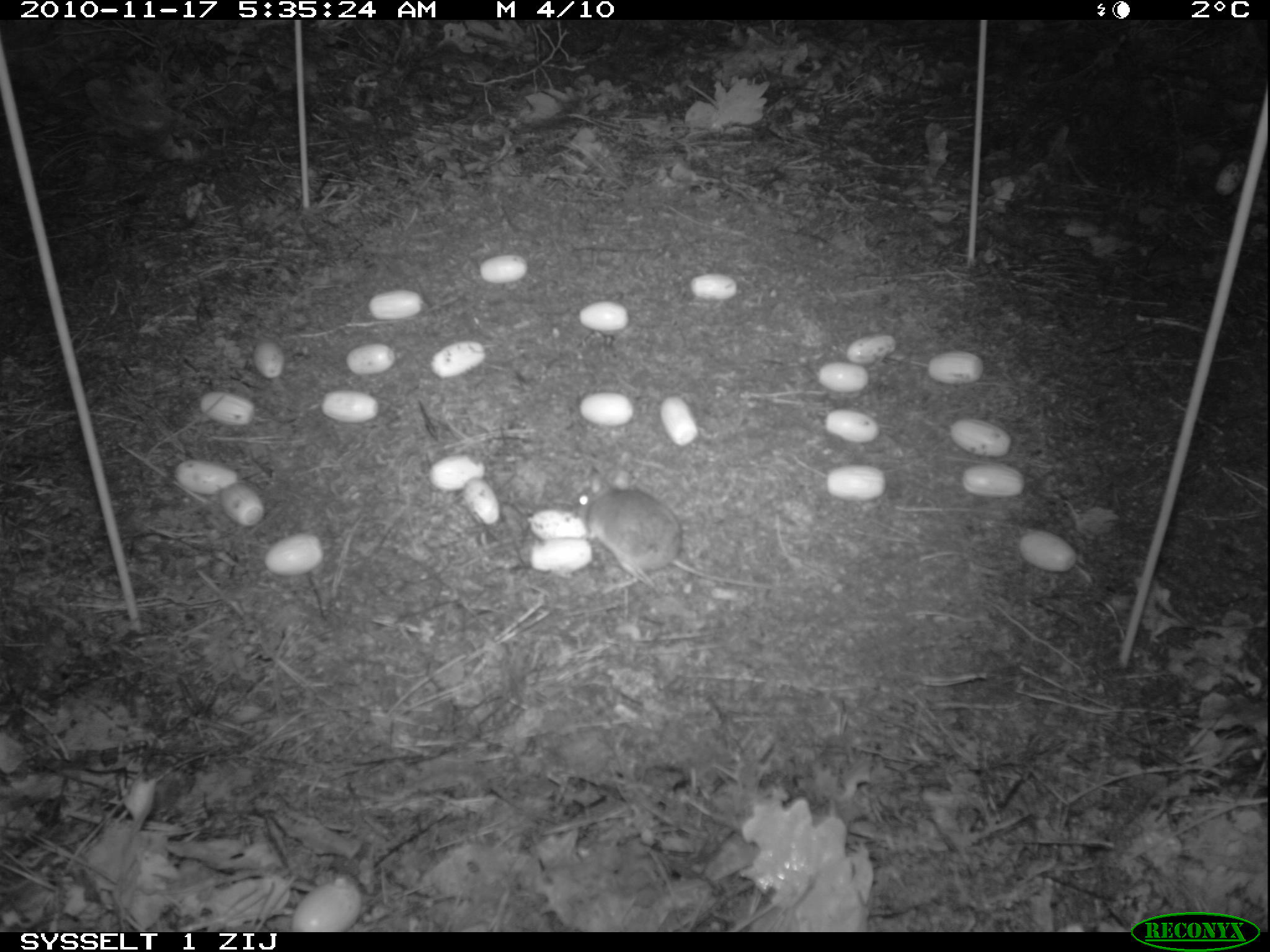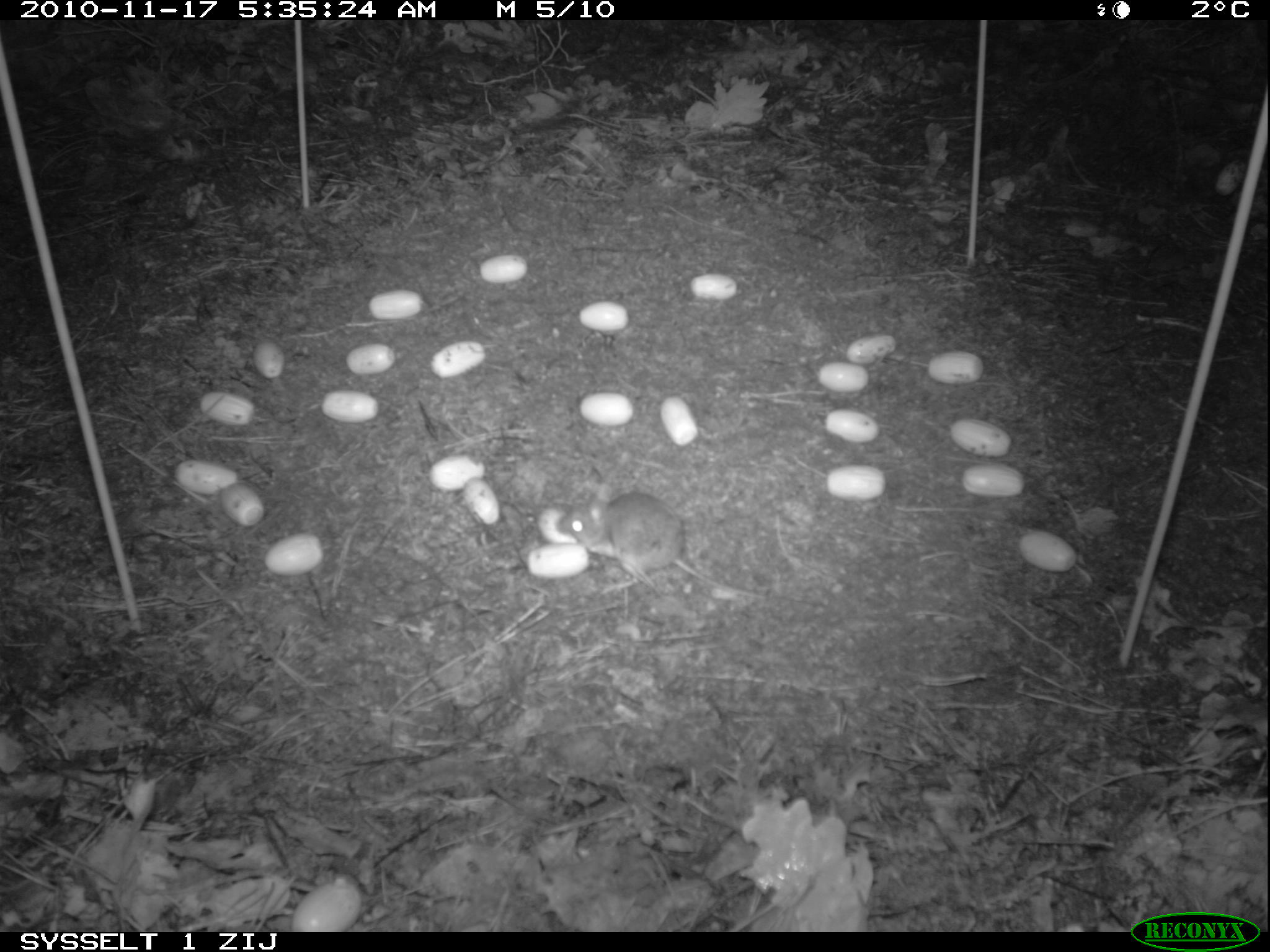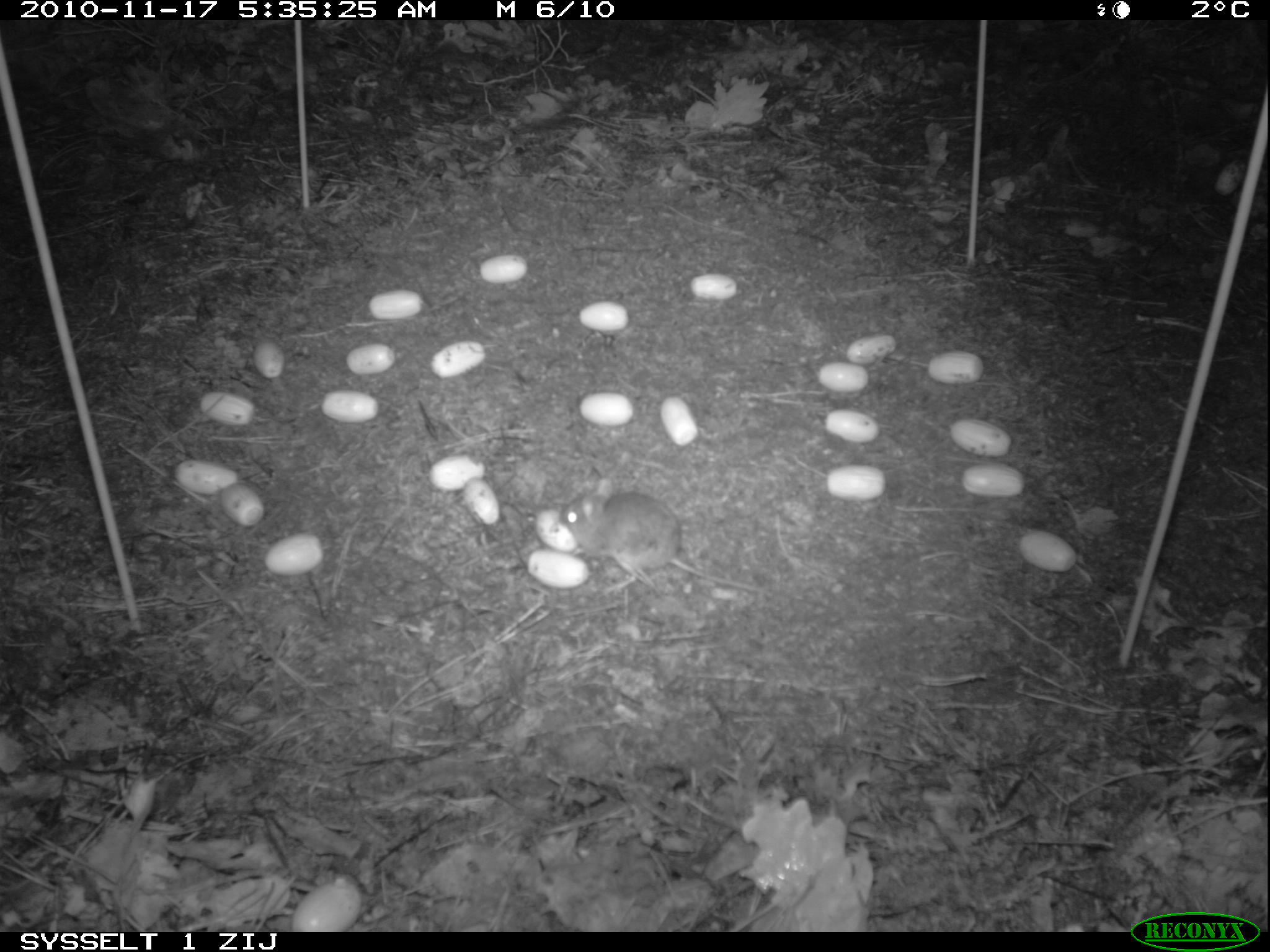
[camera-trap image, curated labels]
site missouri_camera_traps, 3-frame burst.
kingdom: Animalia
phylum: Chordata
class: Mammalia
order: Rodentia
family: Muridae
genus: Apodemus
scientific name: Apodemus sylvaticus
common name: wood mouse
Wood mouse (Apodemus sylvaticus). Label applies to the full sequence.